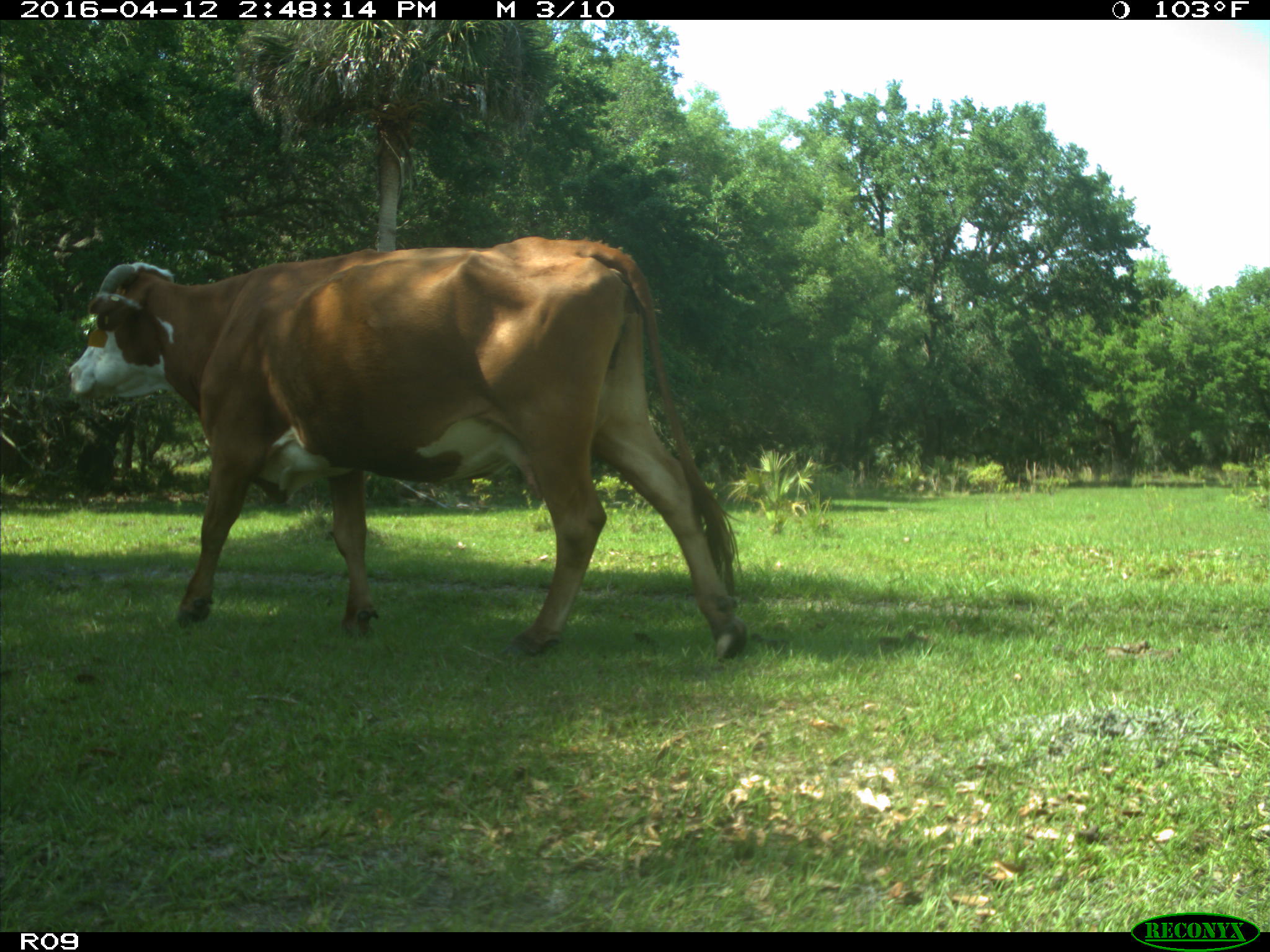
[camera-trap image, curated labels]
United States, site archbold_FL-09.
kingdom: Animalia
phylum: Chordata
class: Mammalia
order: Artiodactyla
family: Bovidae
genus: Bos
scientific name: Bos taurus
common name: domestic cow